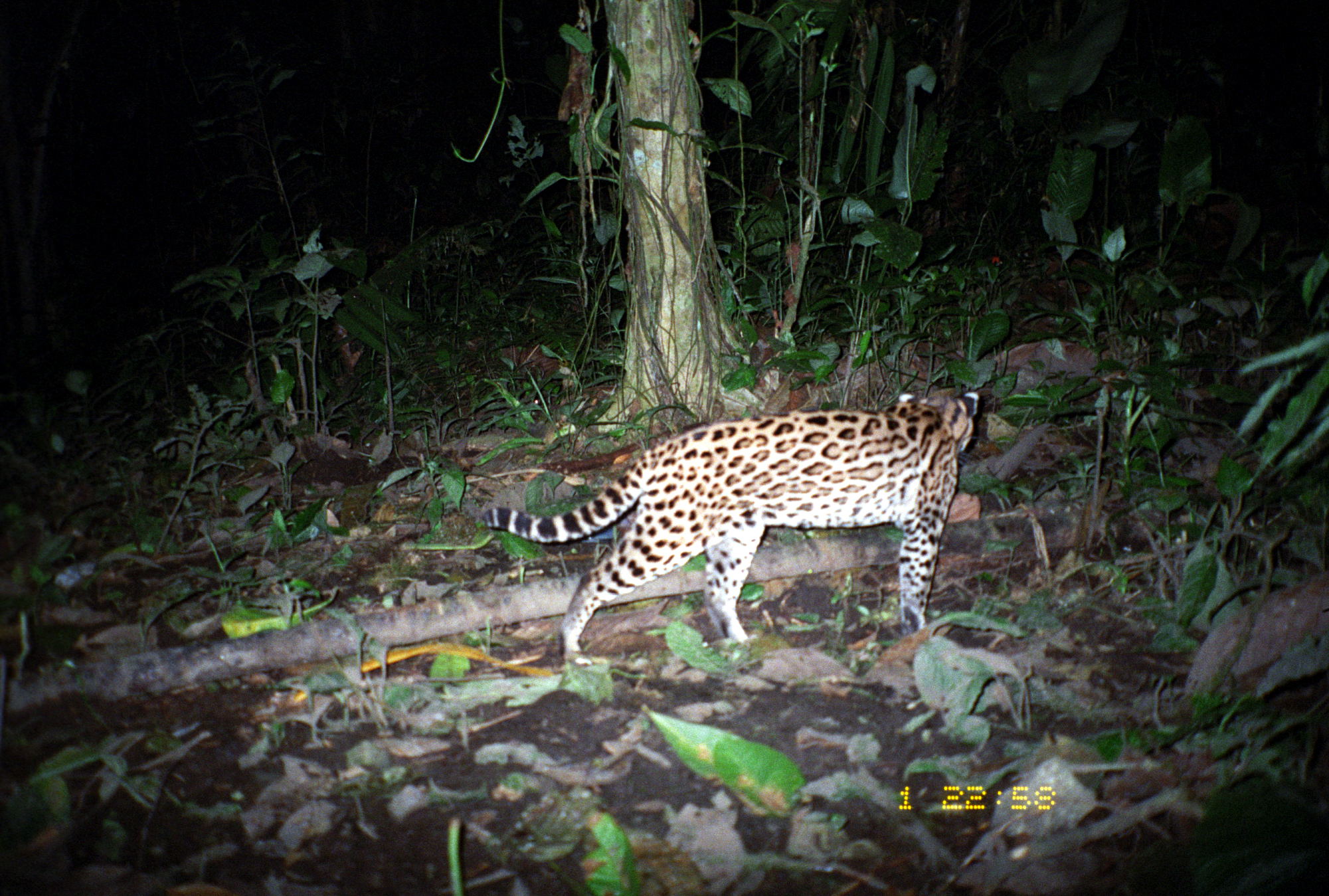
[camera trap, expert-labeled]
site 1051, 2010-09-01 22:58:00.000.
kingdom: Animalia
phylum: Chordata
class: Mammalia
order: Carnivora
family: Felidae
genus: Leopardus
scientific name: Leopardus pardalis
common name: ocelot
Leopardus pardalis (ocelot).